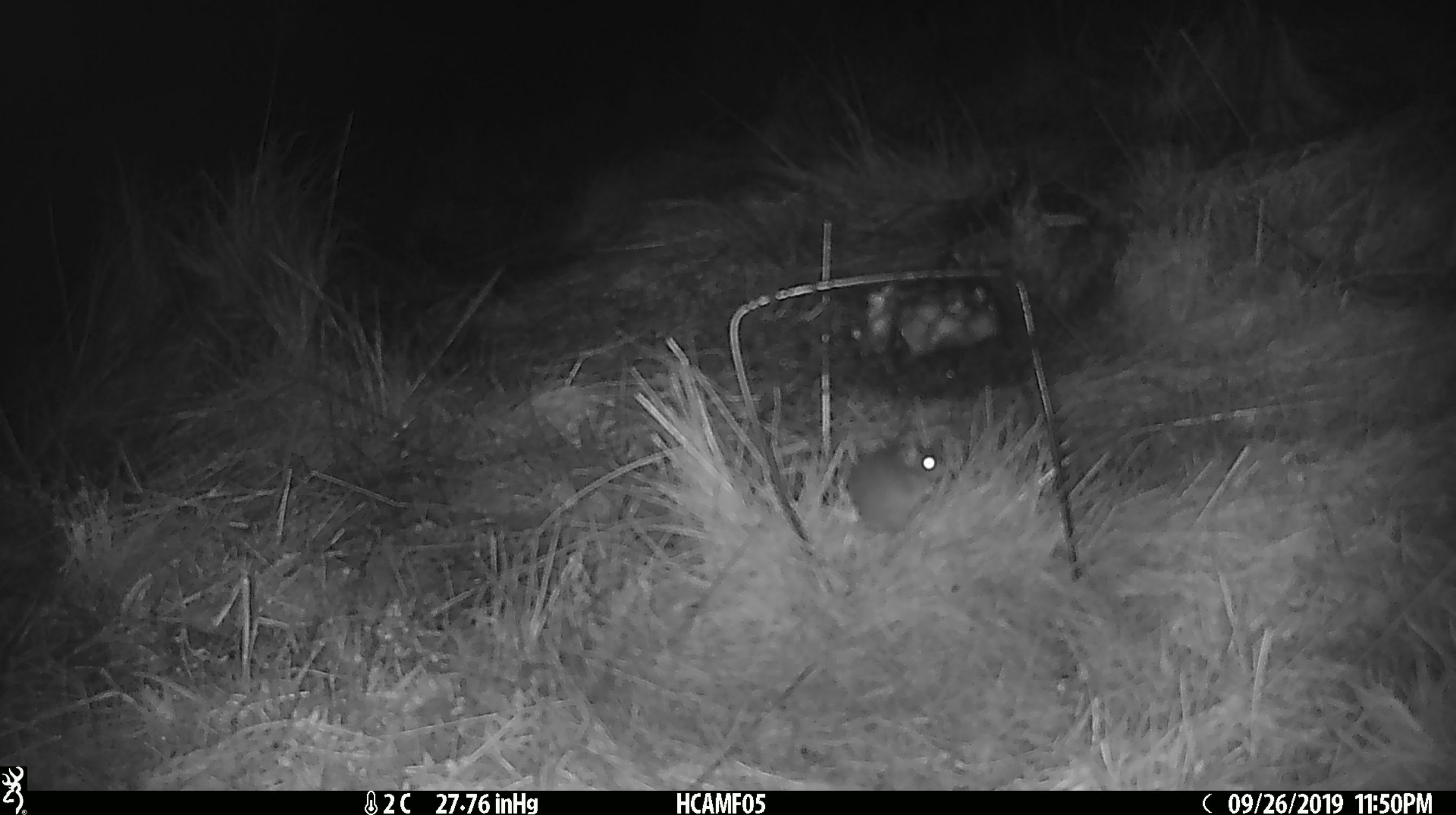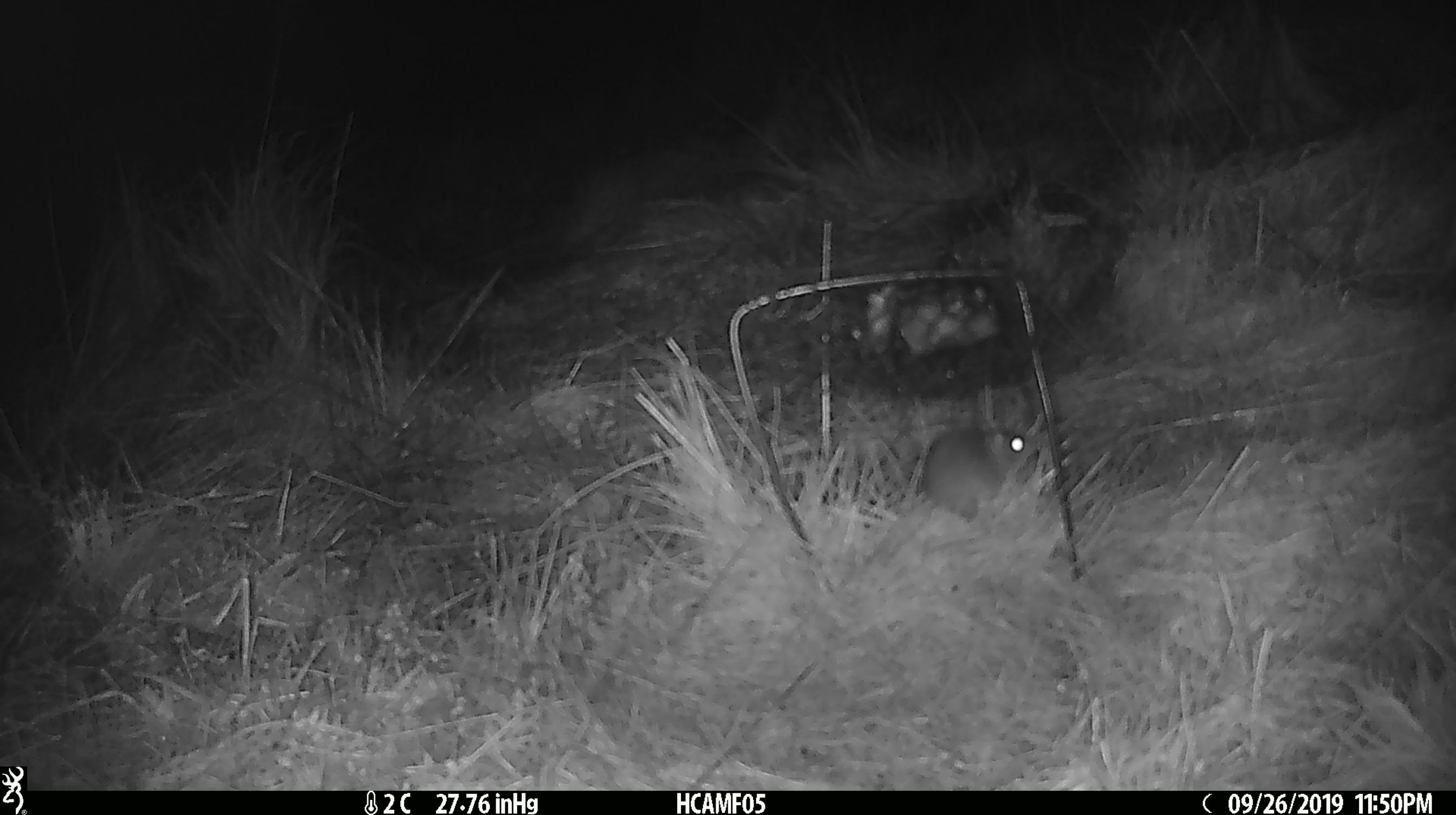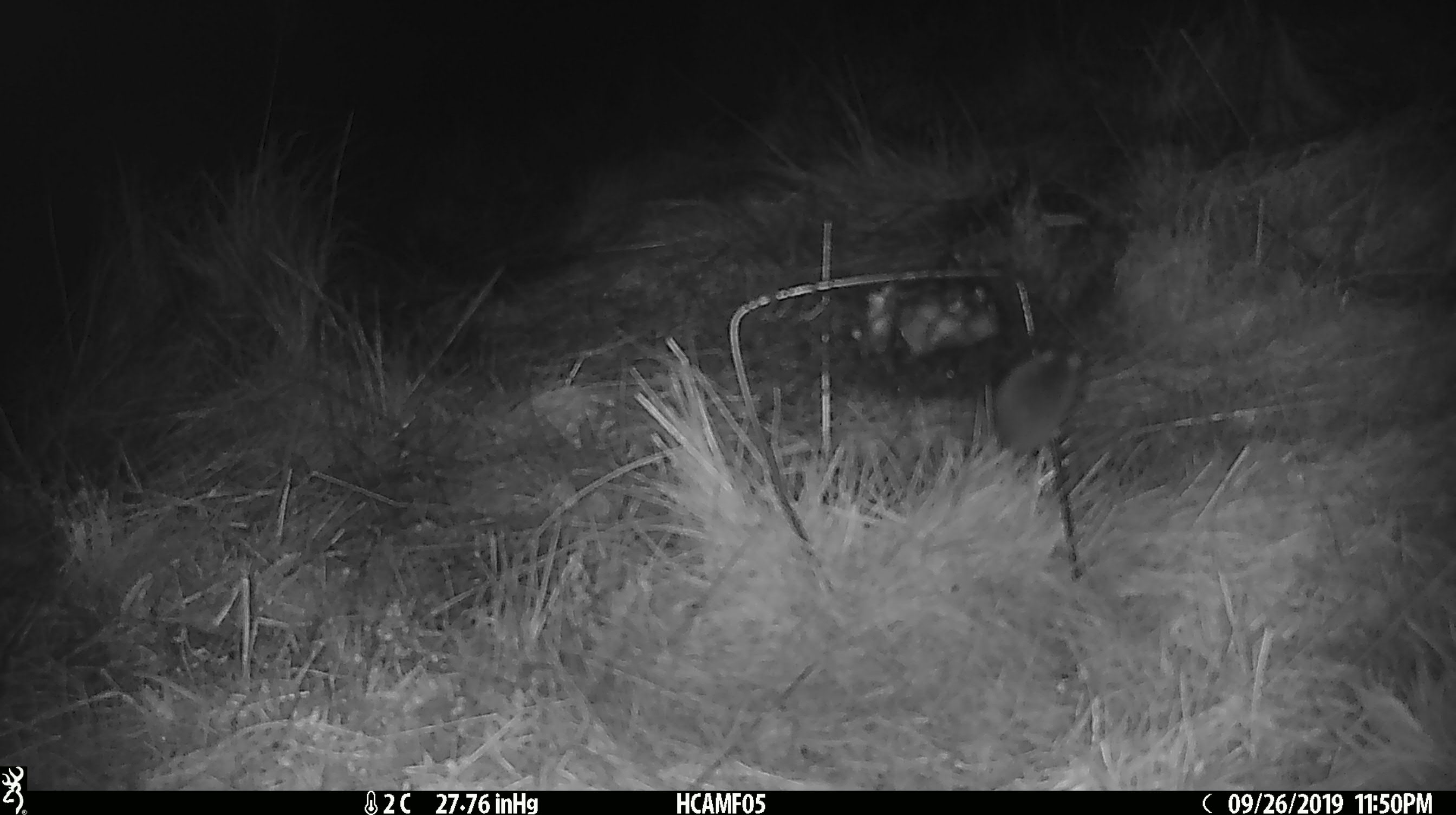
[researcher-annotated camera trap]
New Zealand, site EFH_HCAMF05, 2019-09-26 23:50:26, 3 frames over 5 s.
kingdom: Animalia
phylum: Chordata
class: Mammalia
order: Rodentia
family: Muridae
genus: Mus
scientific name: Mus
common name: mouse